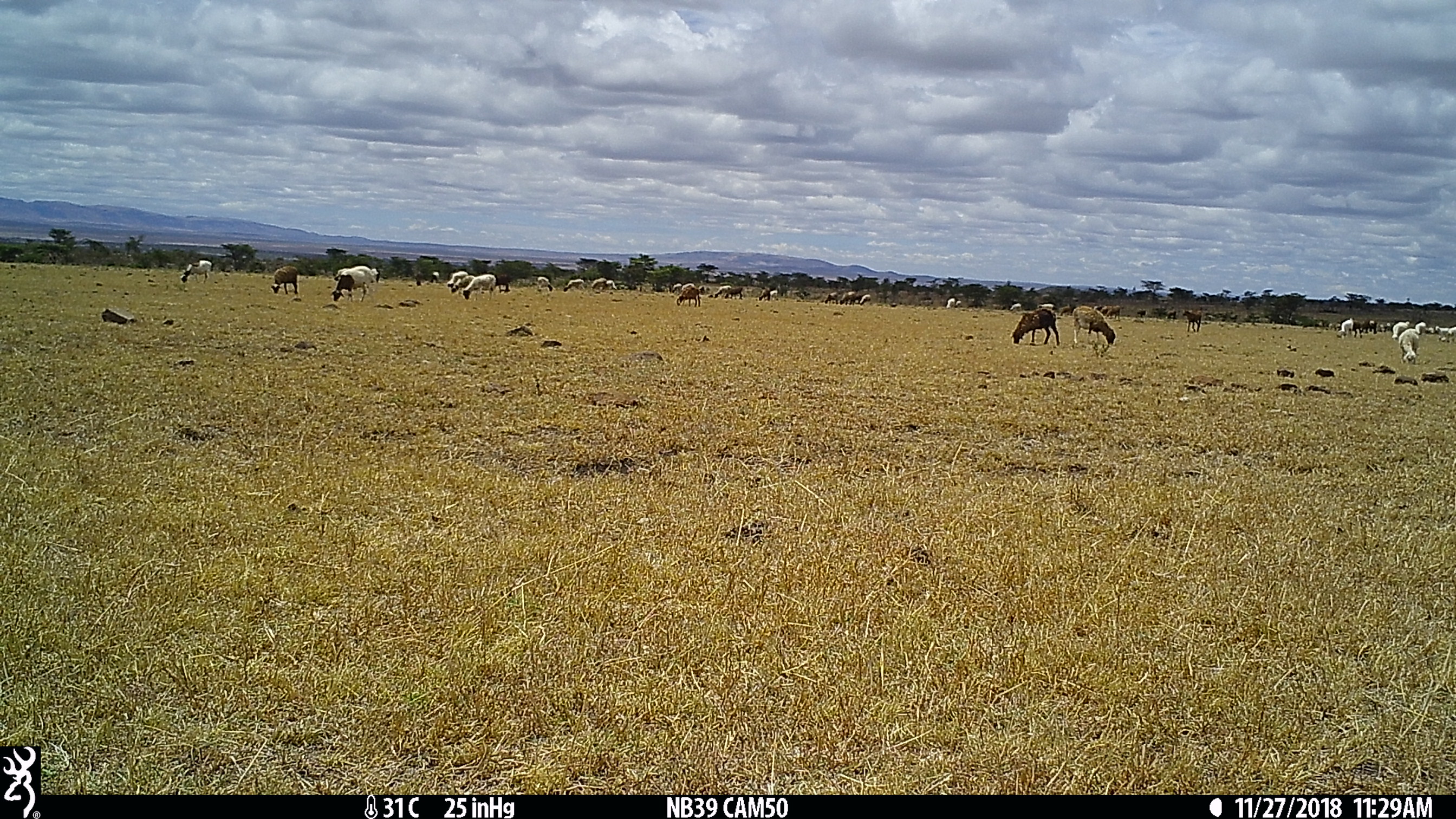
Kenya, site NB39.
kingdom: Animalia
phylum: Chordata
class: Mammalia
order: Artiodactyla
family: Bovidae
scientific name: Bovidae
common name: sheep or goat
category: shoat